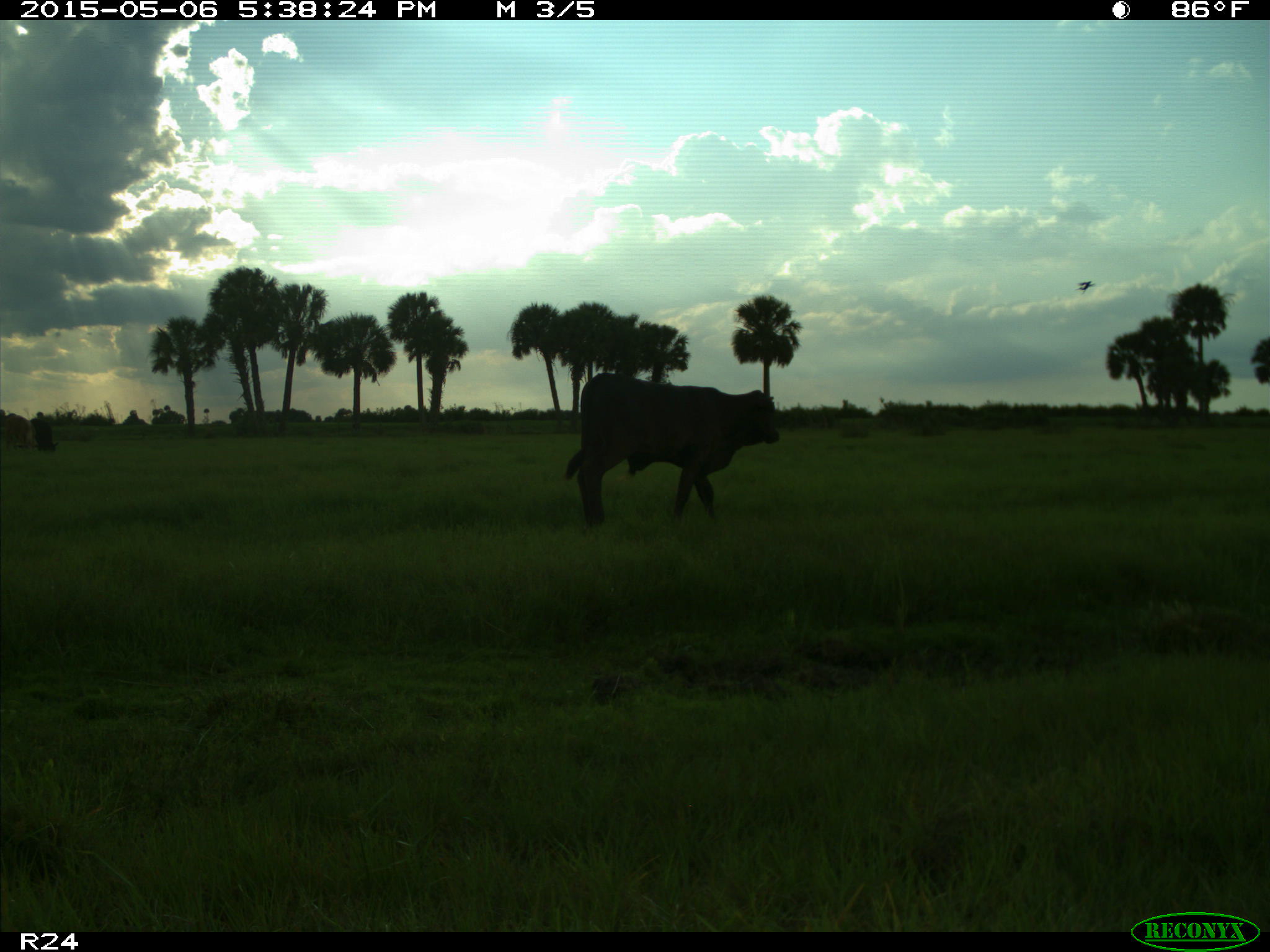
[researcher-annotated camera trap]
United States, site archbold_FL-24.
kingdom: Animalia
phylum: Chordata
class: Mammalia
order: Artiodactyla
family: Bovidae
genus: Bos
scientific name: Bos taurus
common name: domestic cow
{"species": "Bos taurus (domestic cow)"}